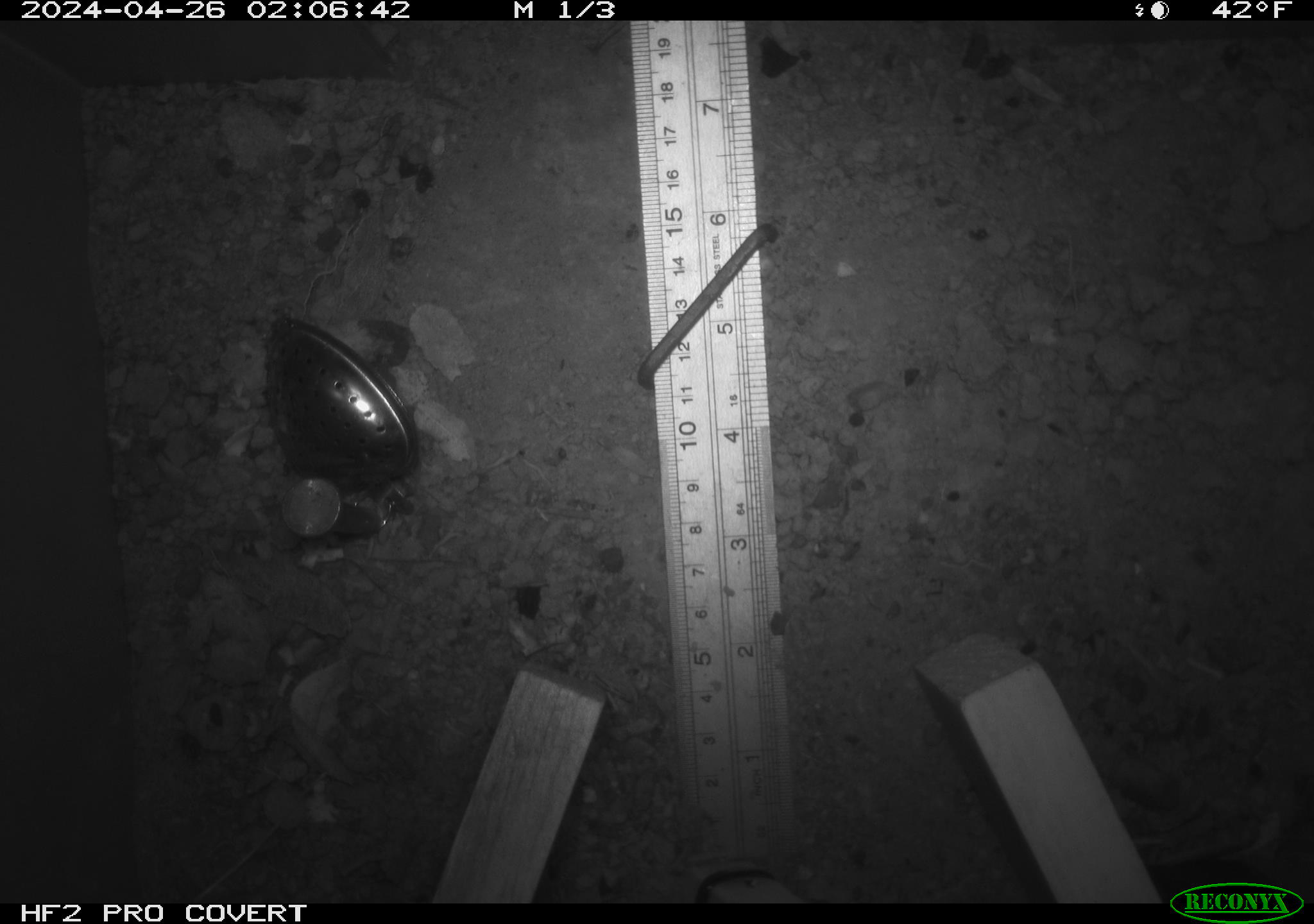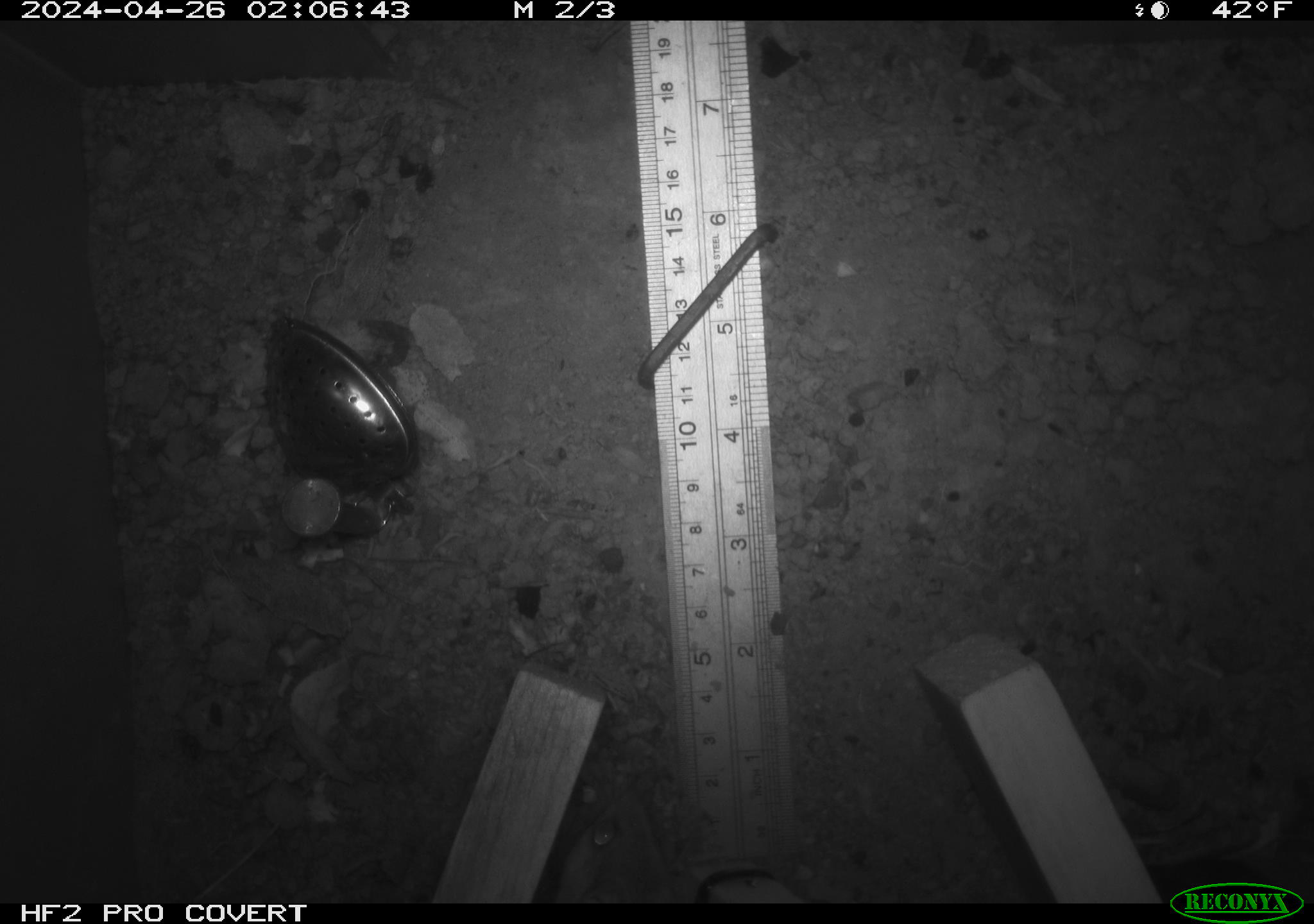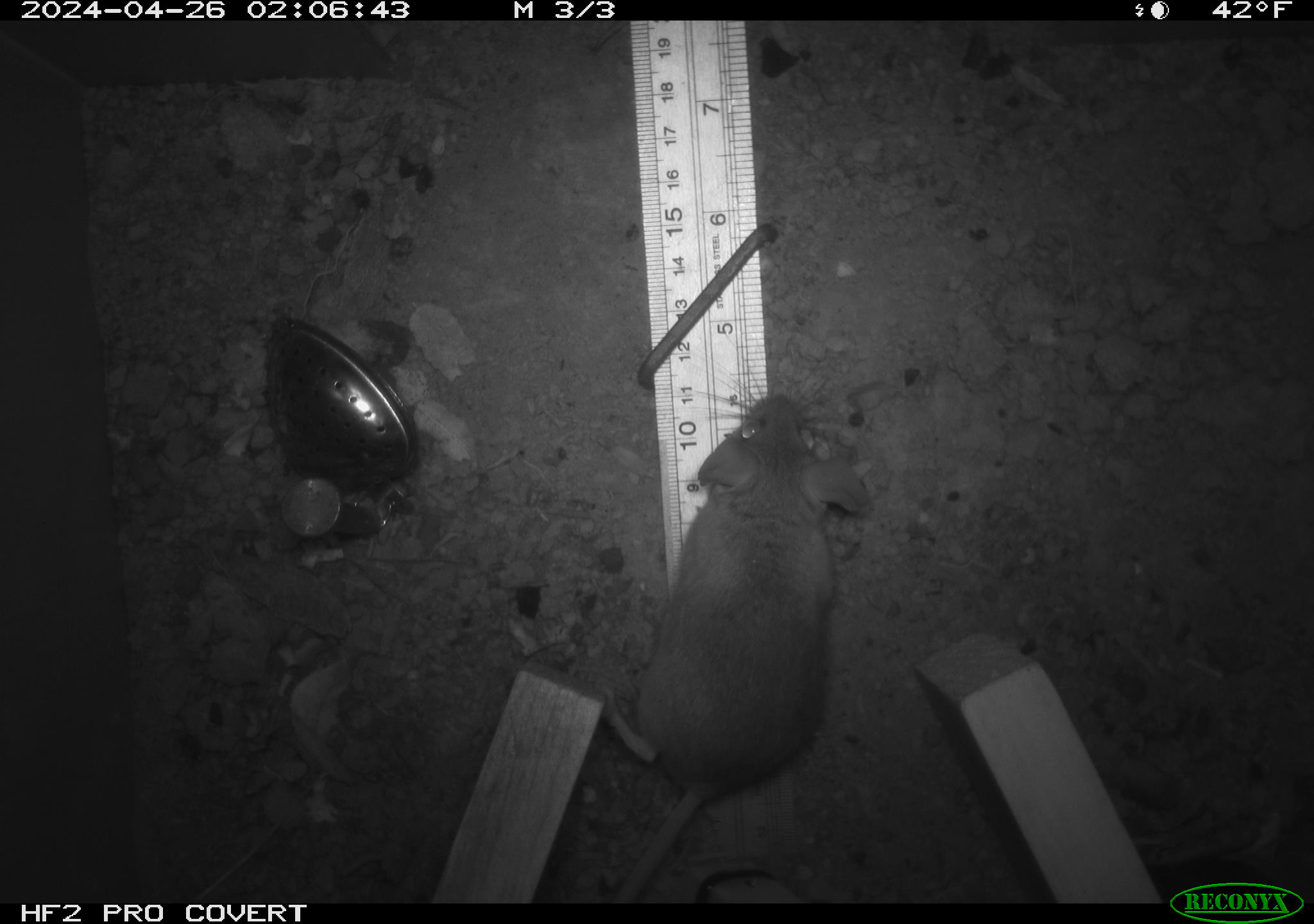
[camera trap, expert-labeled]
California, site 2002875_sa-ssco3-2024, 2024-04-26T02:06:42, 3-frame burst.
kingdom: Animalia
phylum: Chordata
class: Mammalia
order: Rodentia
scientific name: Rodentia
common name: mouse species